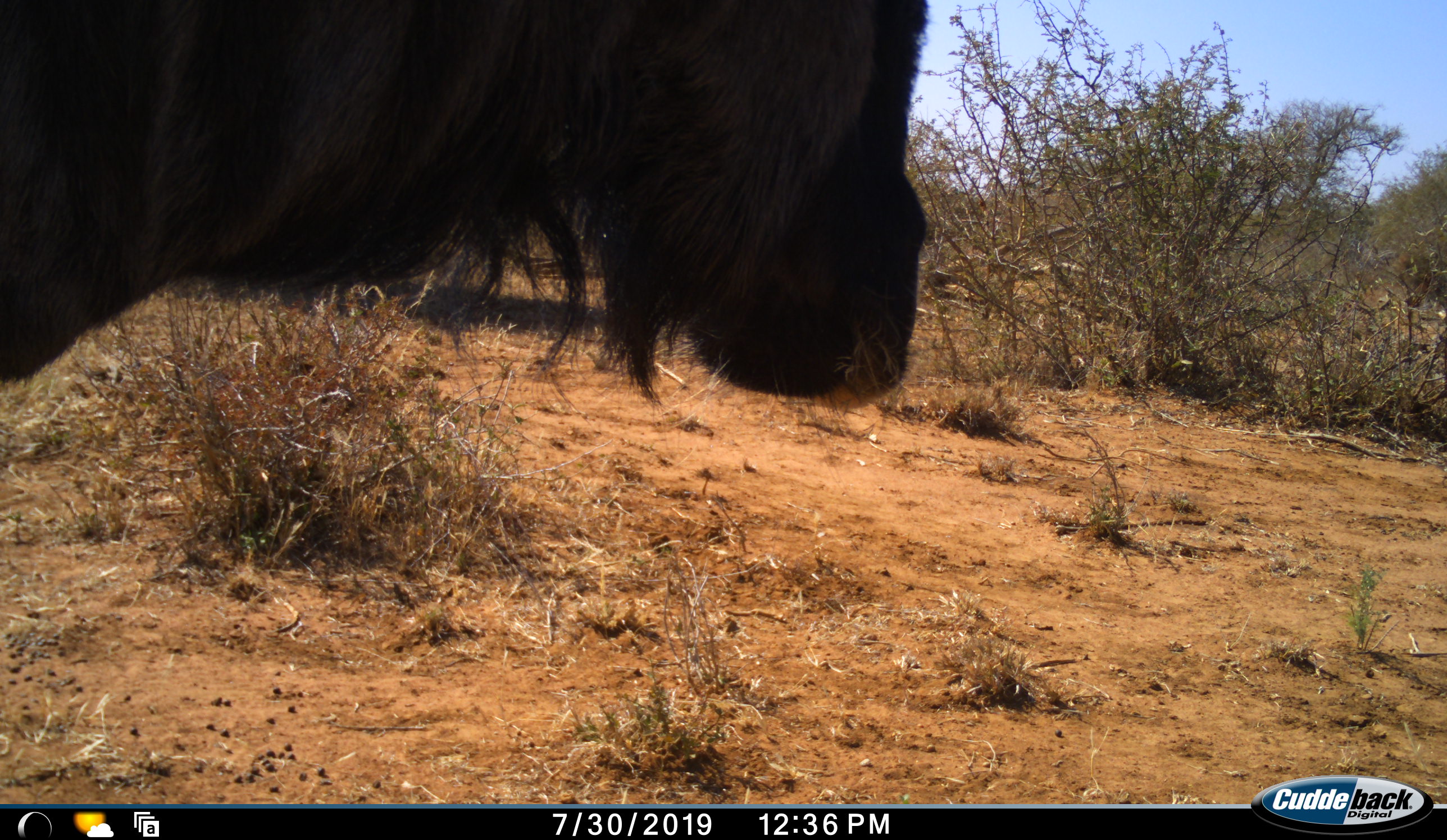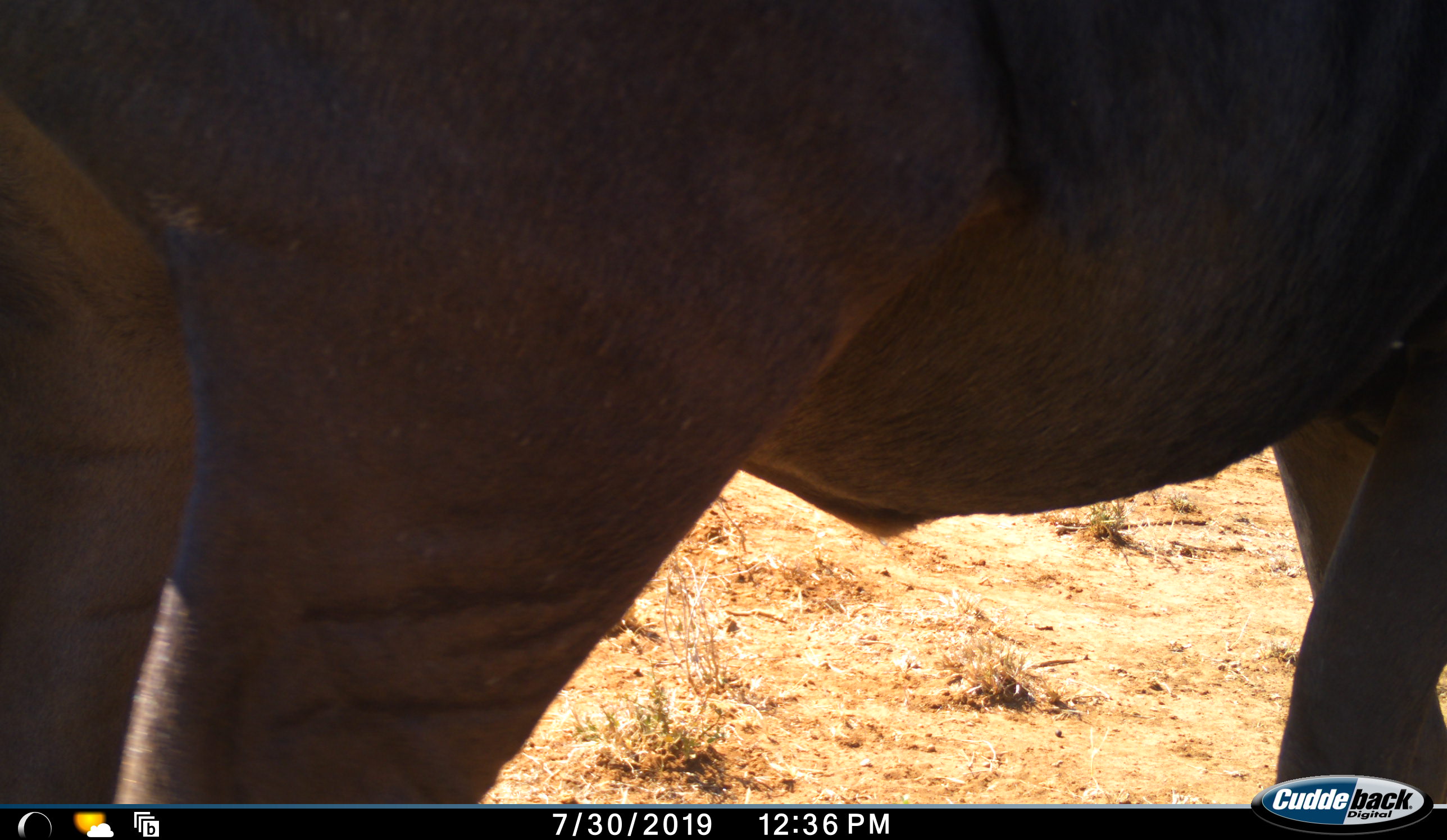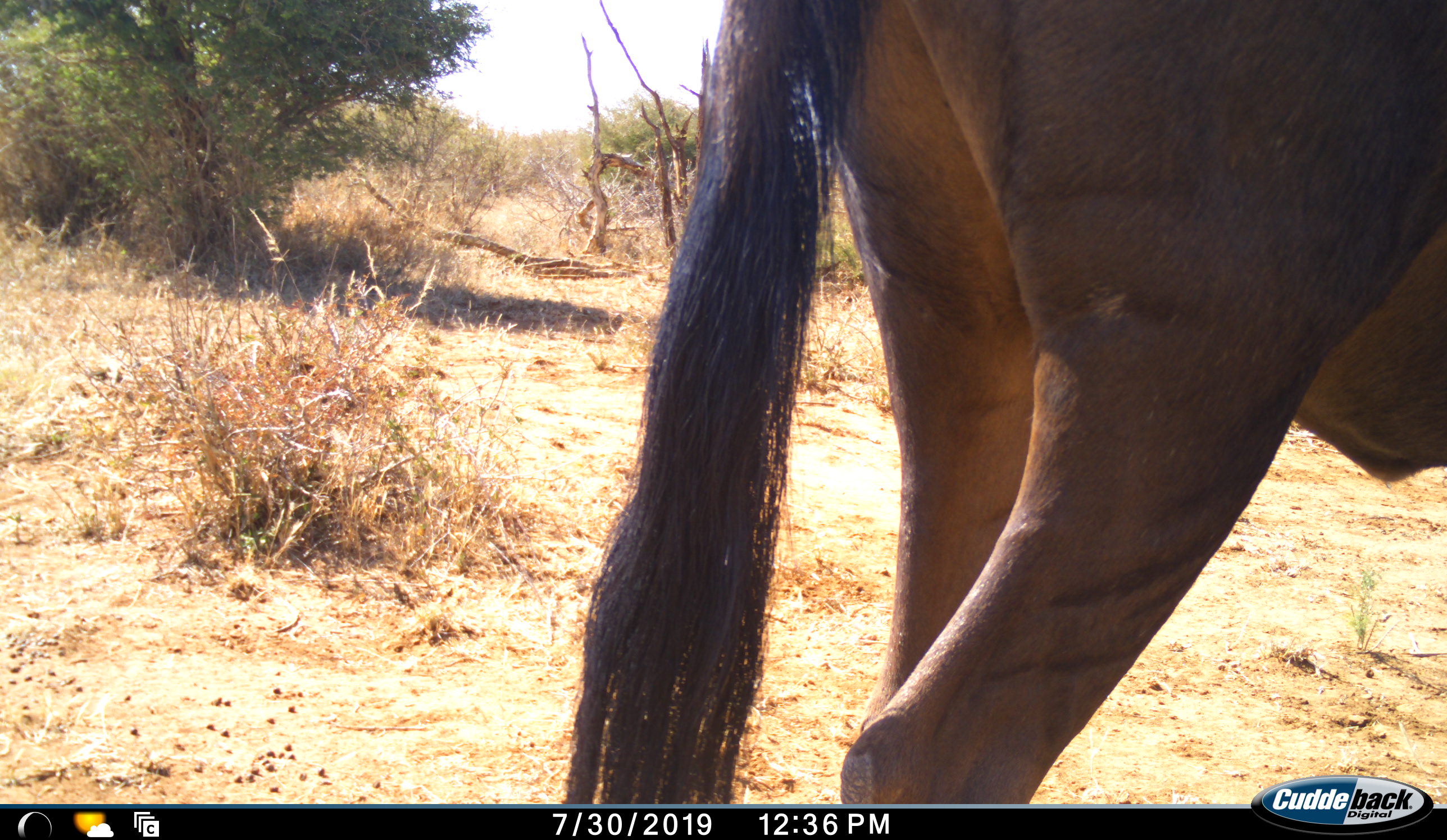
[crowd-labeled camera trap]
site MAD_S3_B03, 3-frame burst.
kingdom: Animalia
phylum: Chordata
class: Mammalia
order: Artiodactyla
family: Bovidae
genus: Connochaetes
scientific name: Connochaetes taurinus taurinus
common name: blue wildebeest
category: wildebeestblue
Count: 1.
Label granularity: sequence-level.